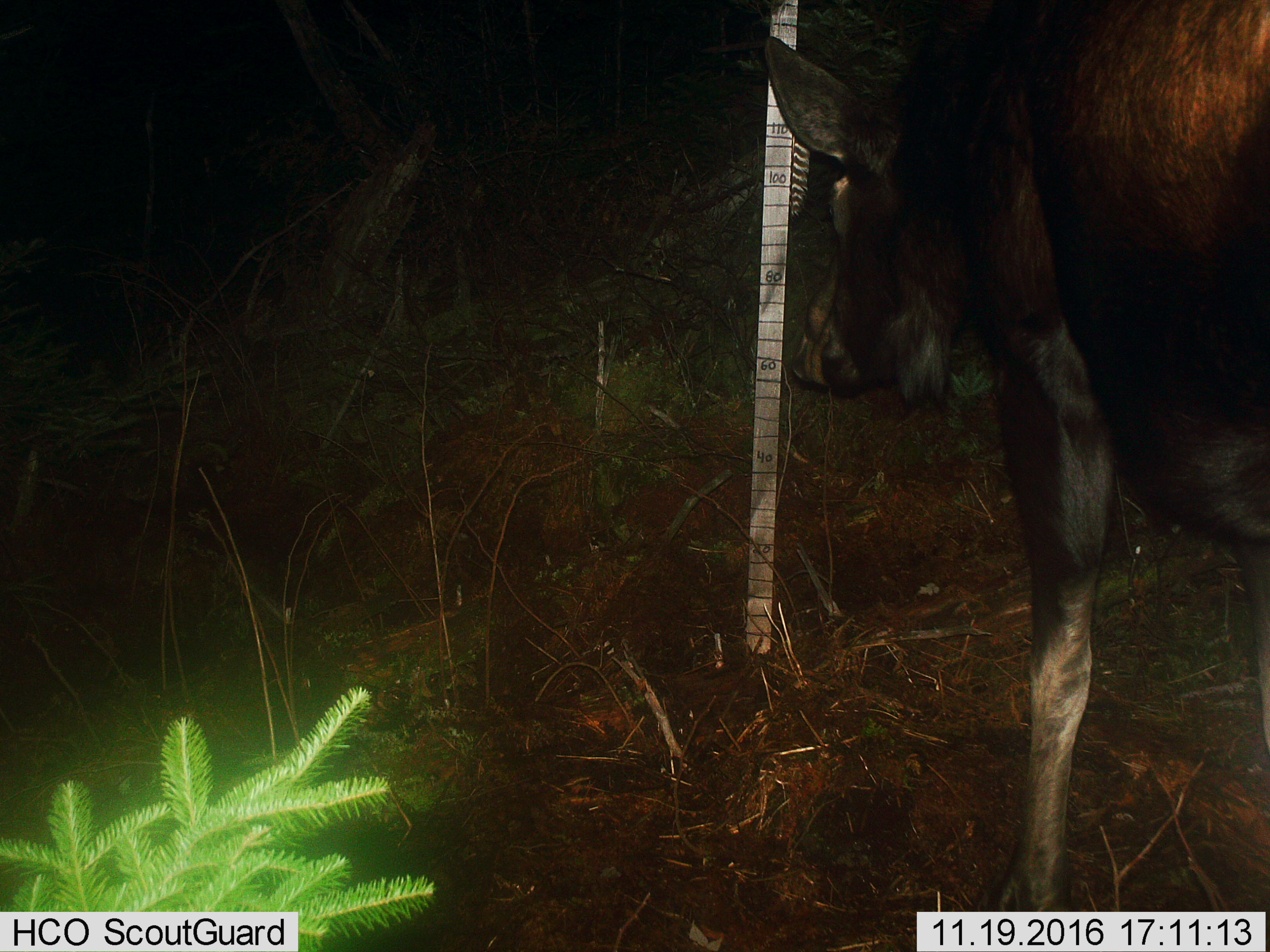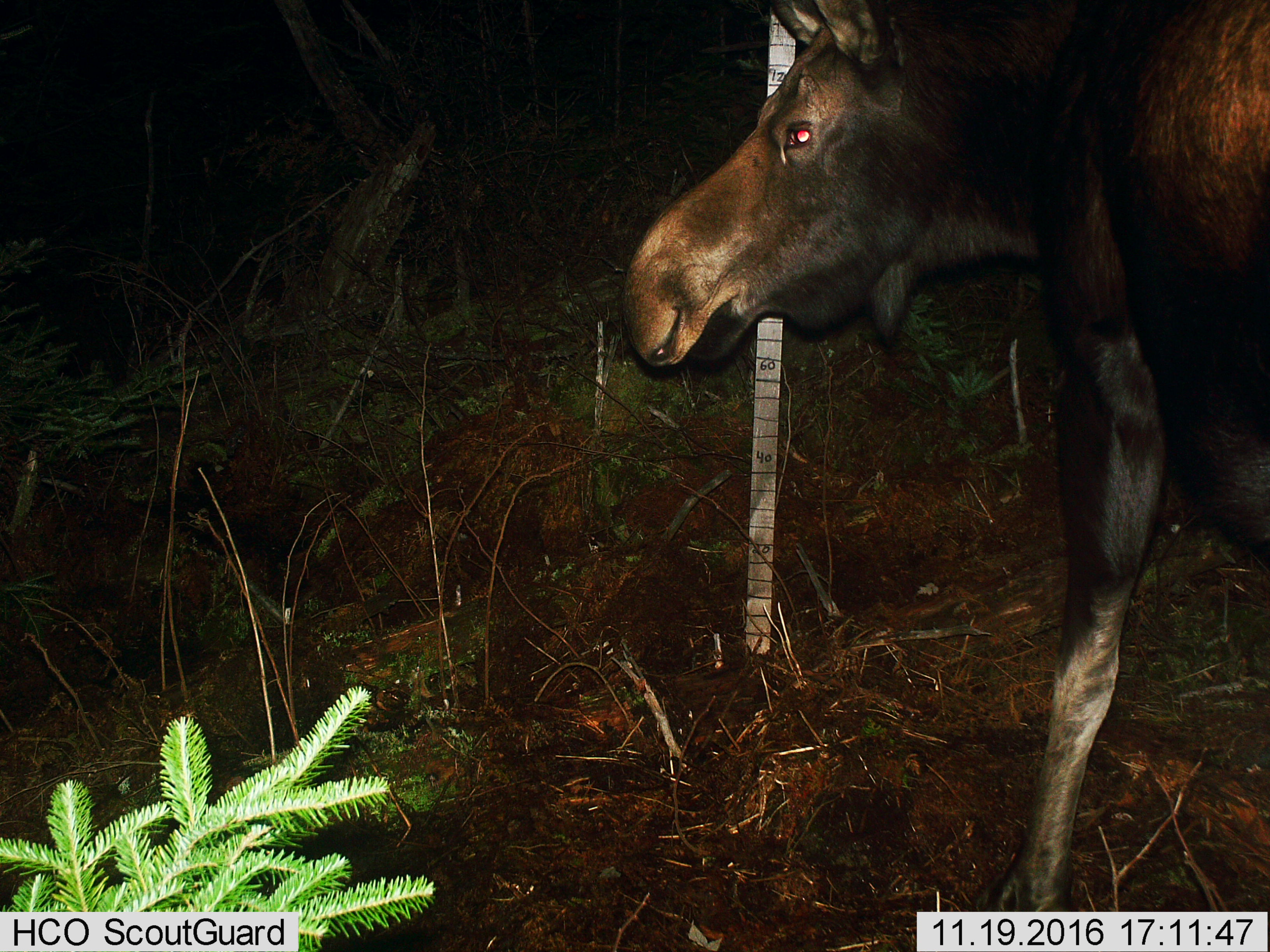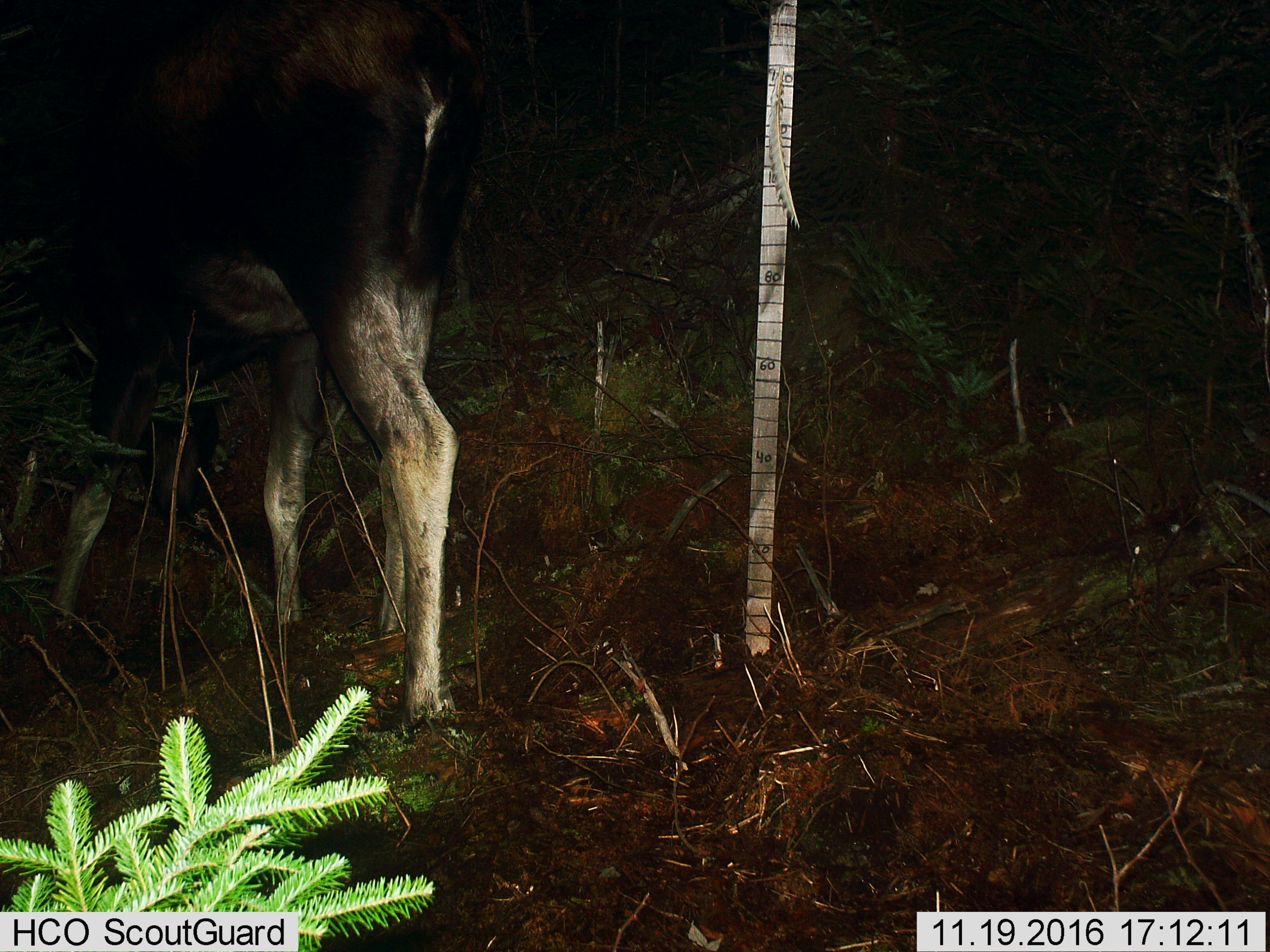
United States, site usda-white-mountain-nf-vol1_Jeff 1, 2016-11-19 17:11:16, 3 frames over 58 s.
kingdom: Animalia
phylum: Chordata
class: Mammalia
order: Artiodactyla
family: Cervidae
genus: Alces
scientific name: Alces alces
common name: moose